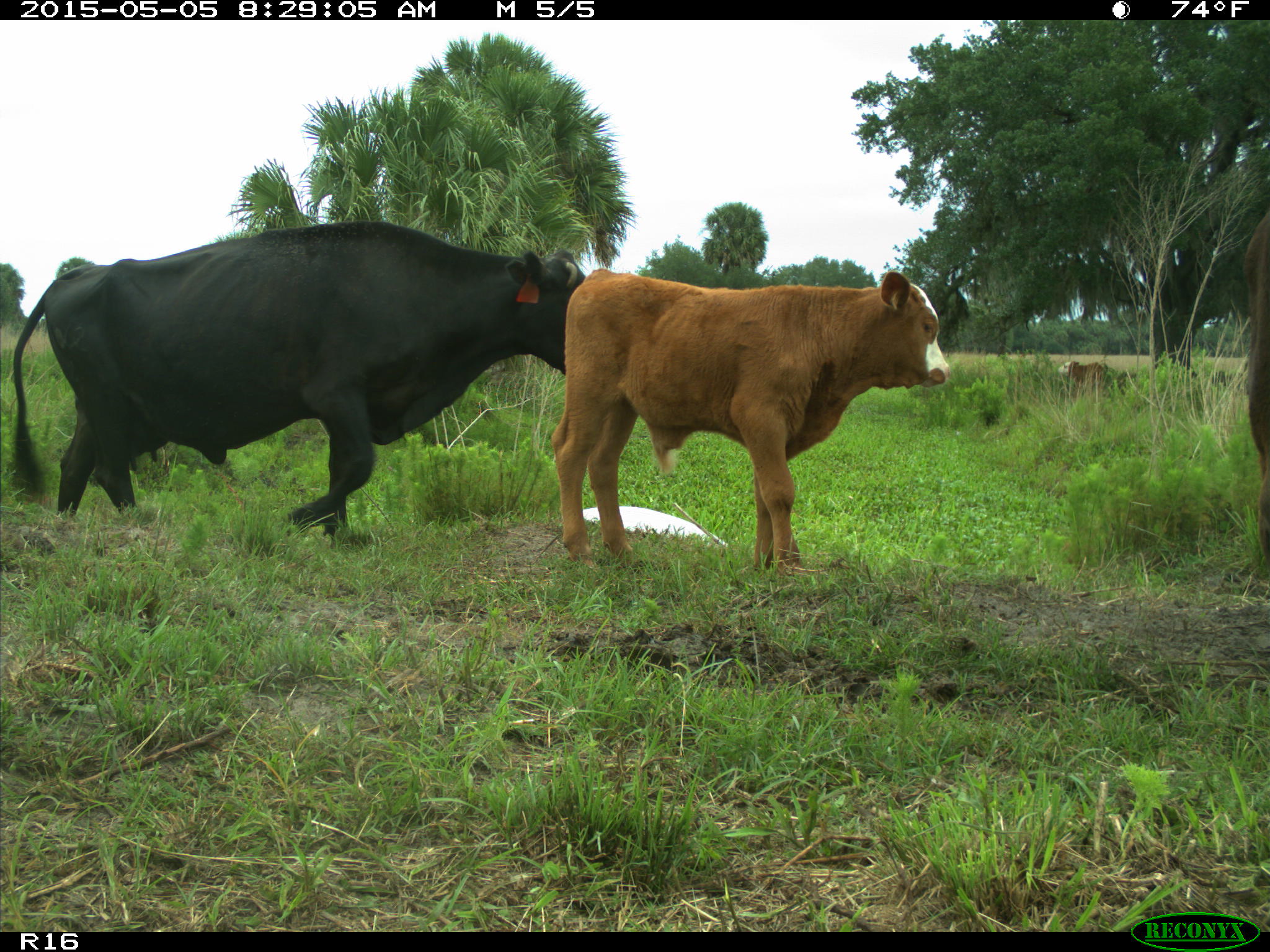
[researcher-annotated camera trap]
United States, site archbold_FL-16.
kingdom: Animalia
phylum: Chordata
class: Mammalia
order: Artiodactyla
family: Bovidae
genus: Bos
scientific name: Bos taurus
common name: domestic cow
Bos taurus (domestic cow).